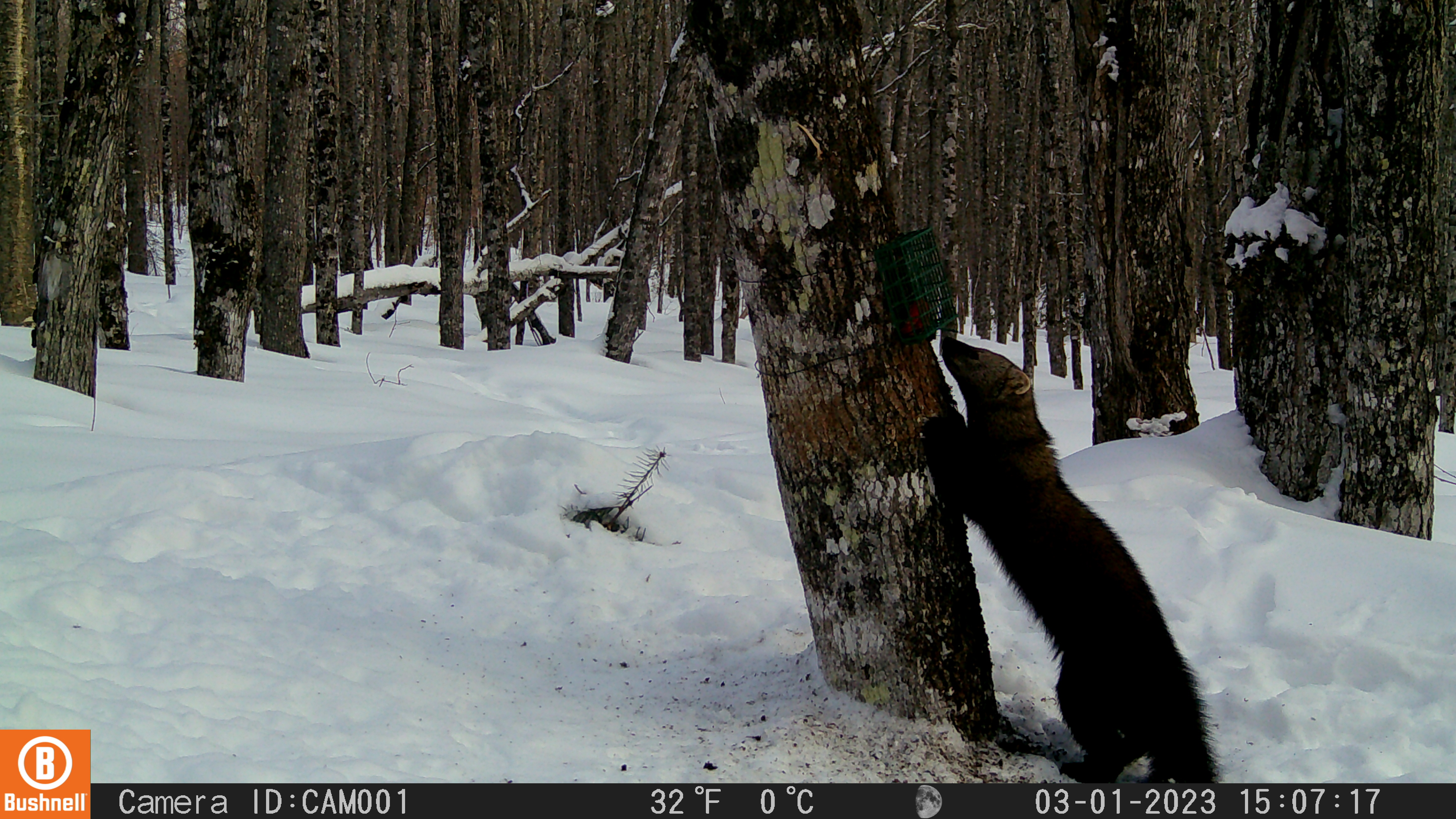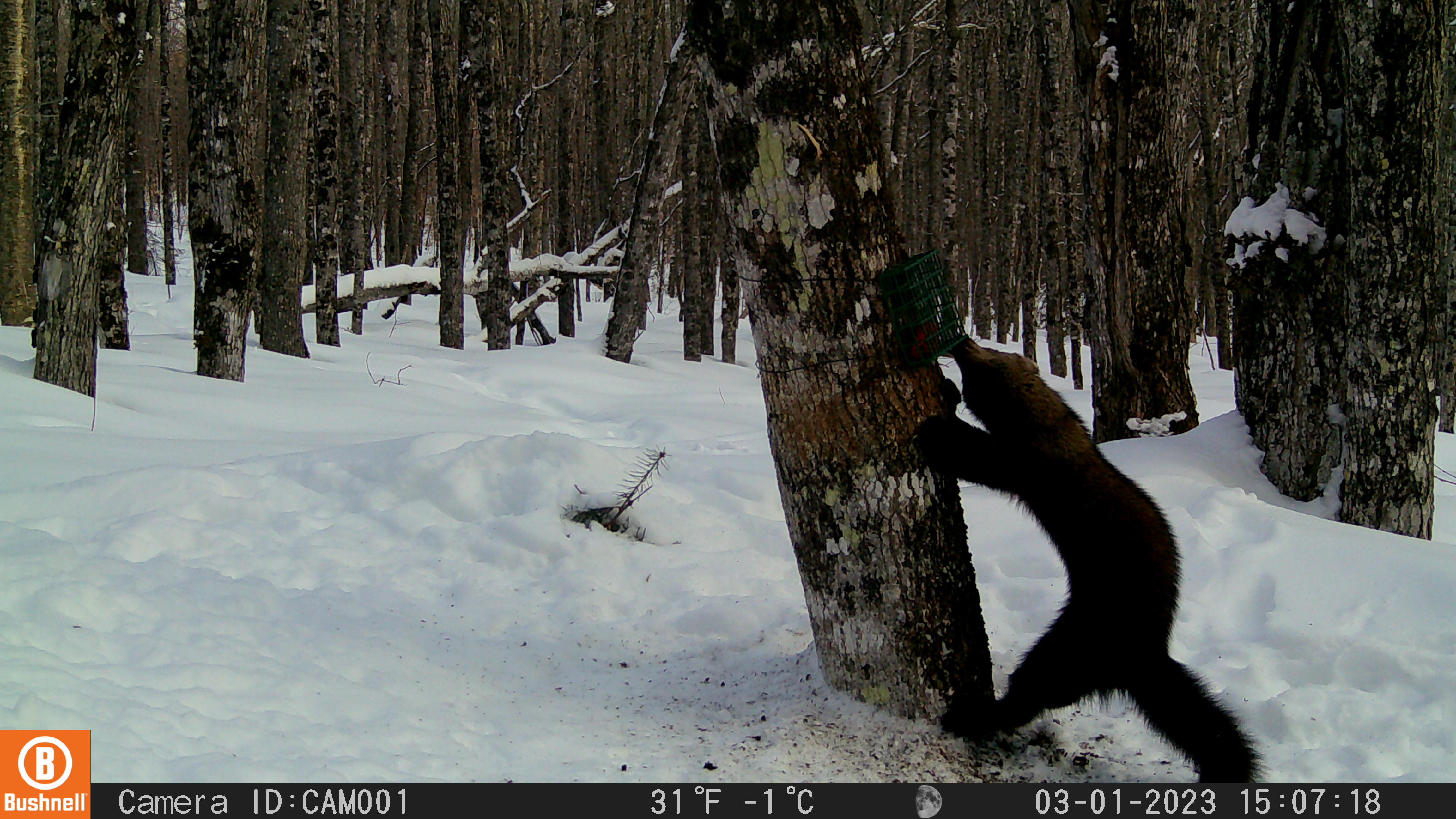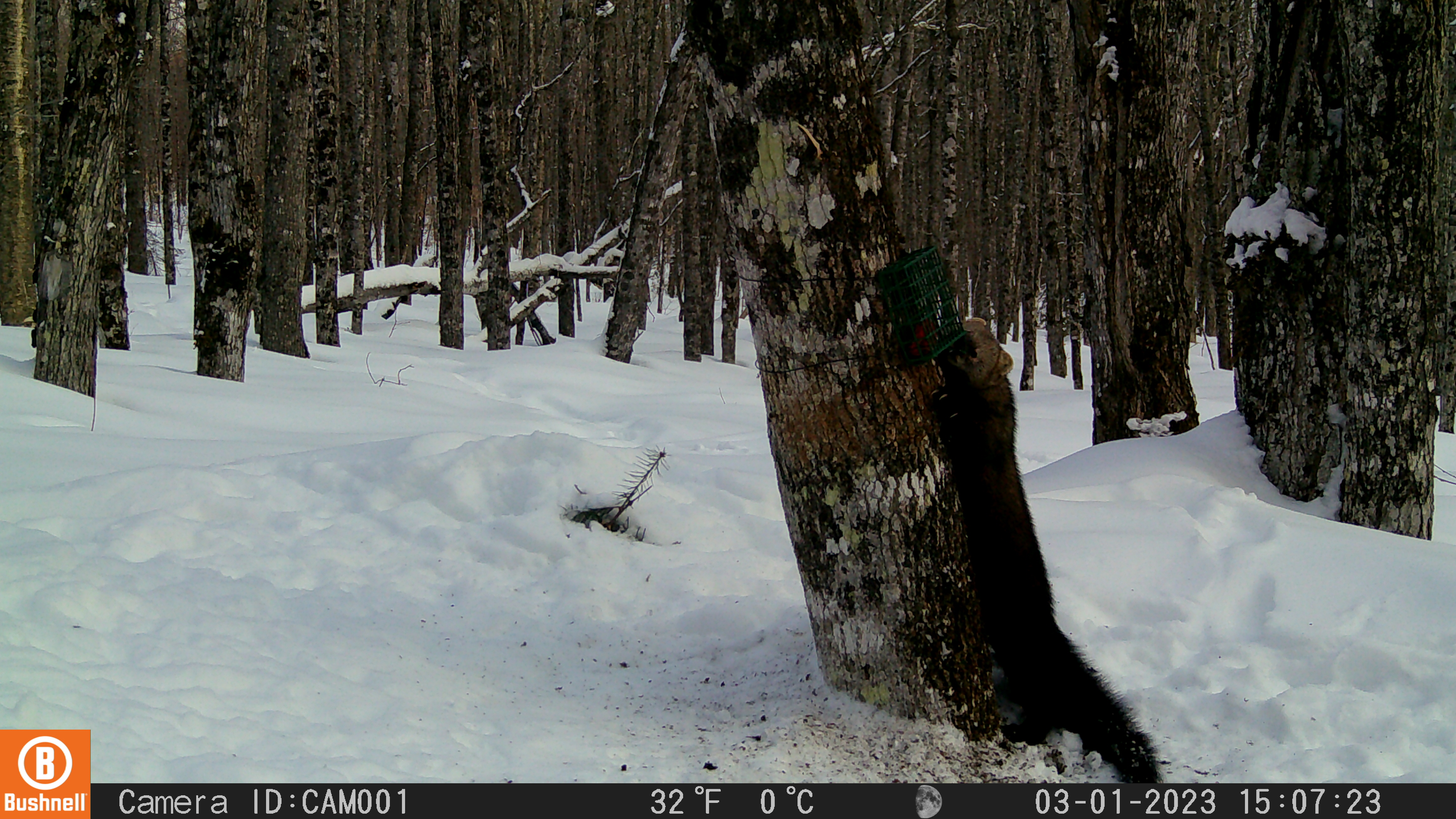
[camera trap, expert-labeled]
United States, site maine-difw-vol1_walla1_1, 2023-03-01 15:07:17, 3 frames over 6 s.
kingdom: Animalia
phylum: Chordata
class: Mammalia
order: Carnivora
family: Mustelidae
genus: Pekania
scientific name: Pekania pennanti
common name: fisher